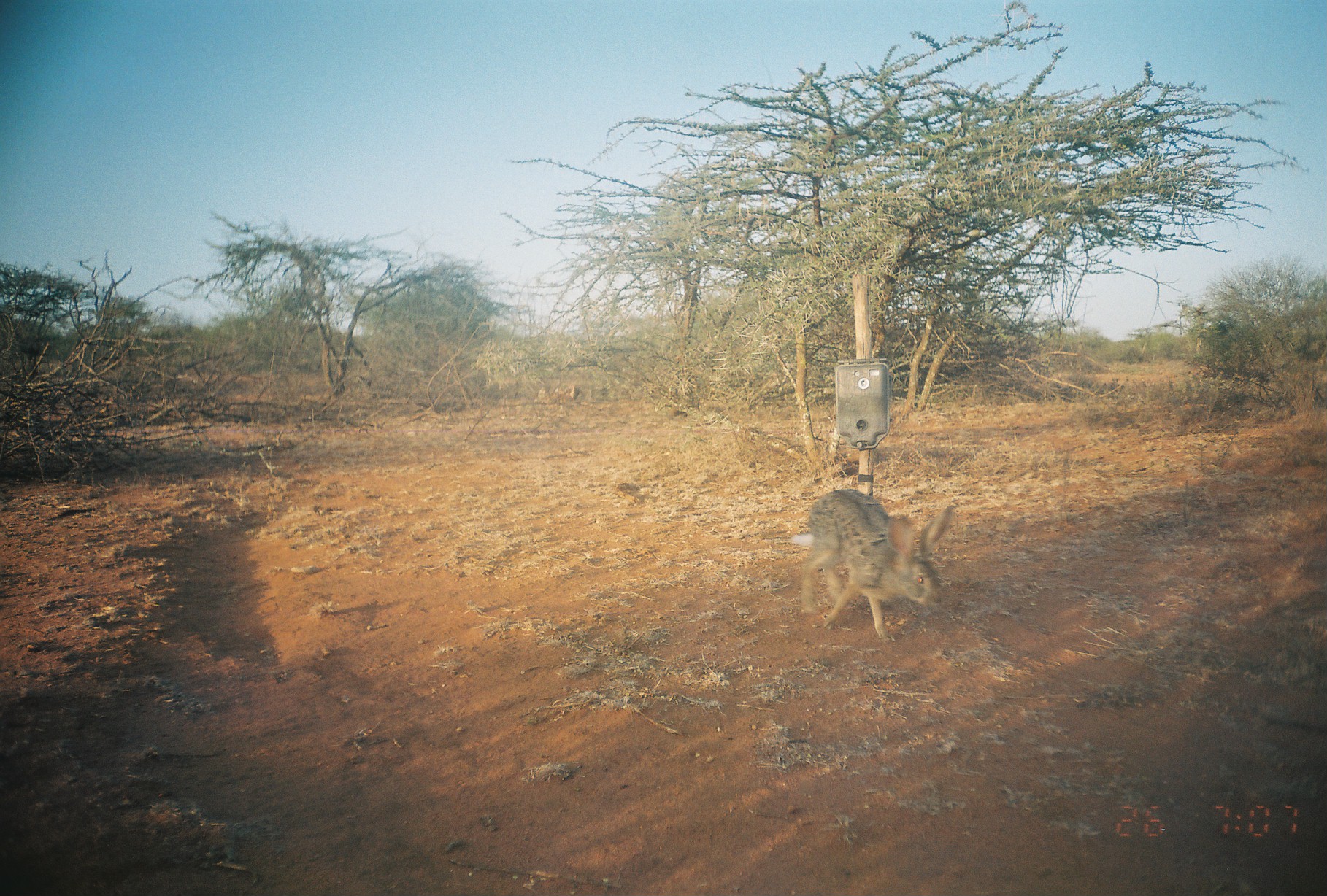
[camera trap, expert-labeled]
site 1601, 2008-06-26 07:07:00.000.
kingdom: Animalia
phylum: Chordata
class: Mammalia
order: Lagomorpha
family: Leporidae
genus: Lepus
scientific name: Lepus saxatilis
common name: scrub hare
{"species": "Lepus saxatilis (scrub hare)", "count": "1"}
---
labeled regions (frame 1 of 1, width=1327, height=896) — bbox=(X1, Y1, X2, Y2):
lepus saxatilis: bbox=(792, 487, 951, 642)